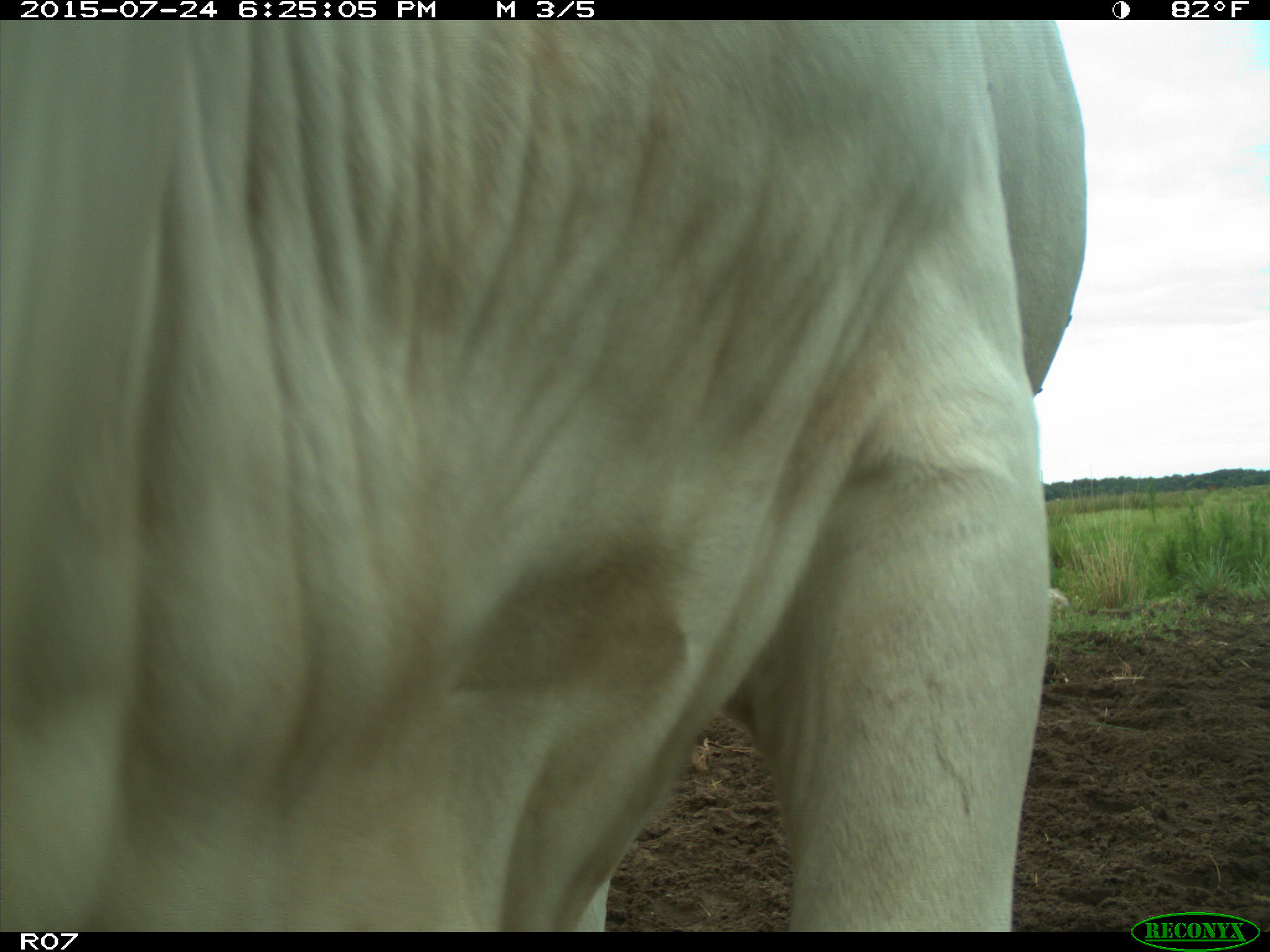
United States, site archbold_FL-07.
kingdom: Animalia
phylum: Chordata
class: Mammalia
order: Artiodactyla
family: Bovidae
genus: Bos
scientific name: Bos taurus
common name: domestic cow